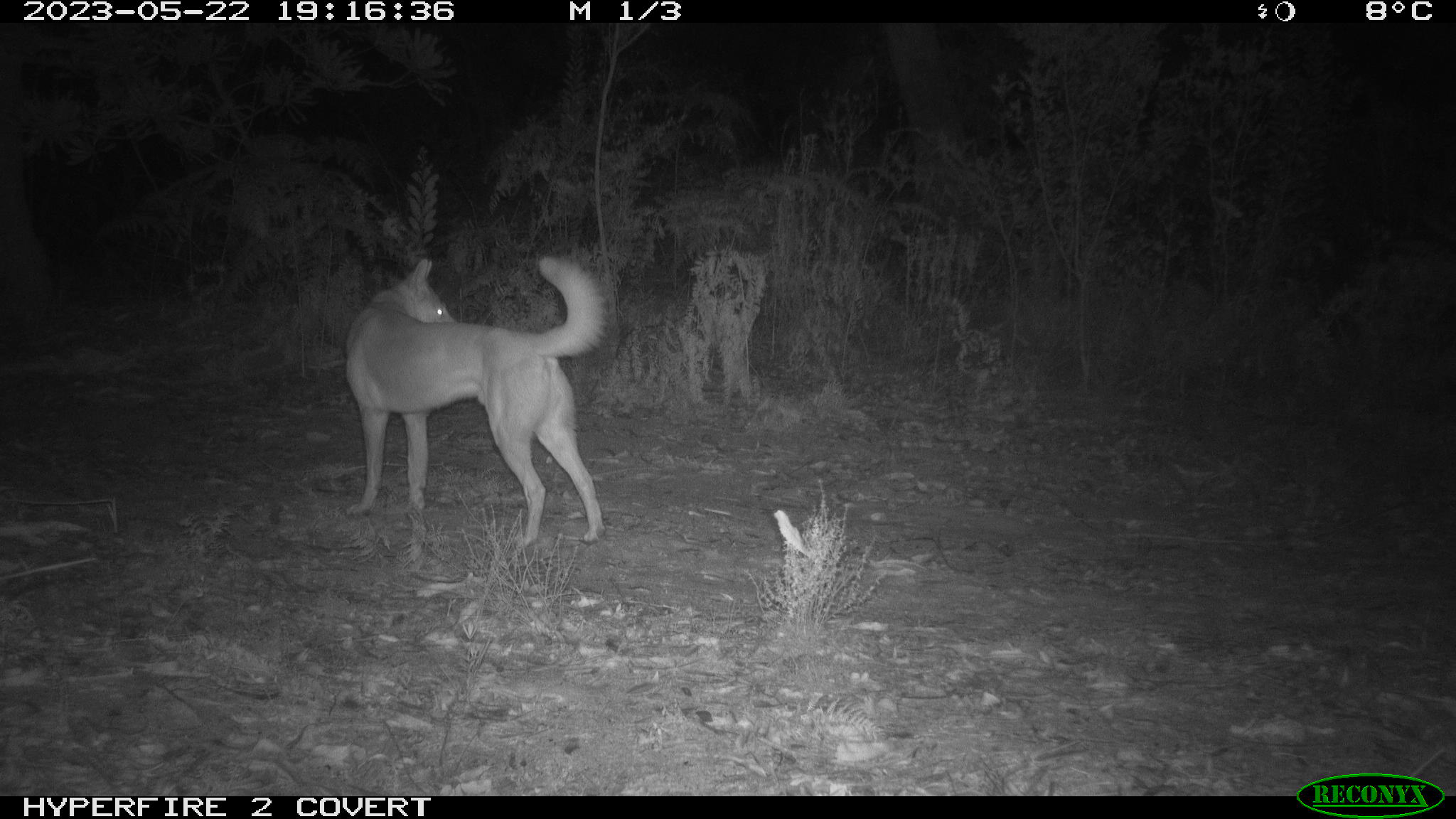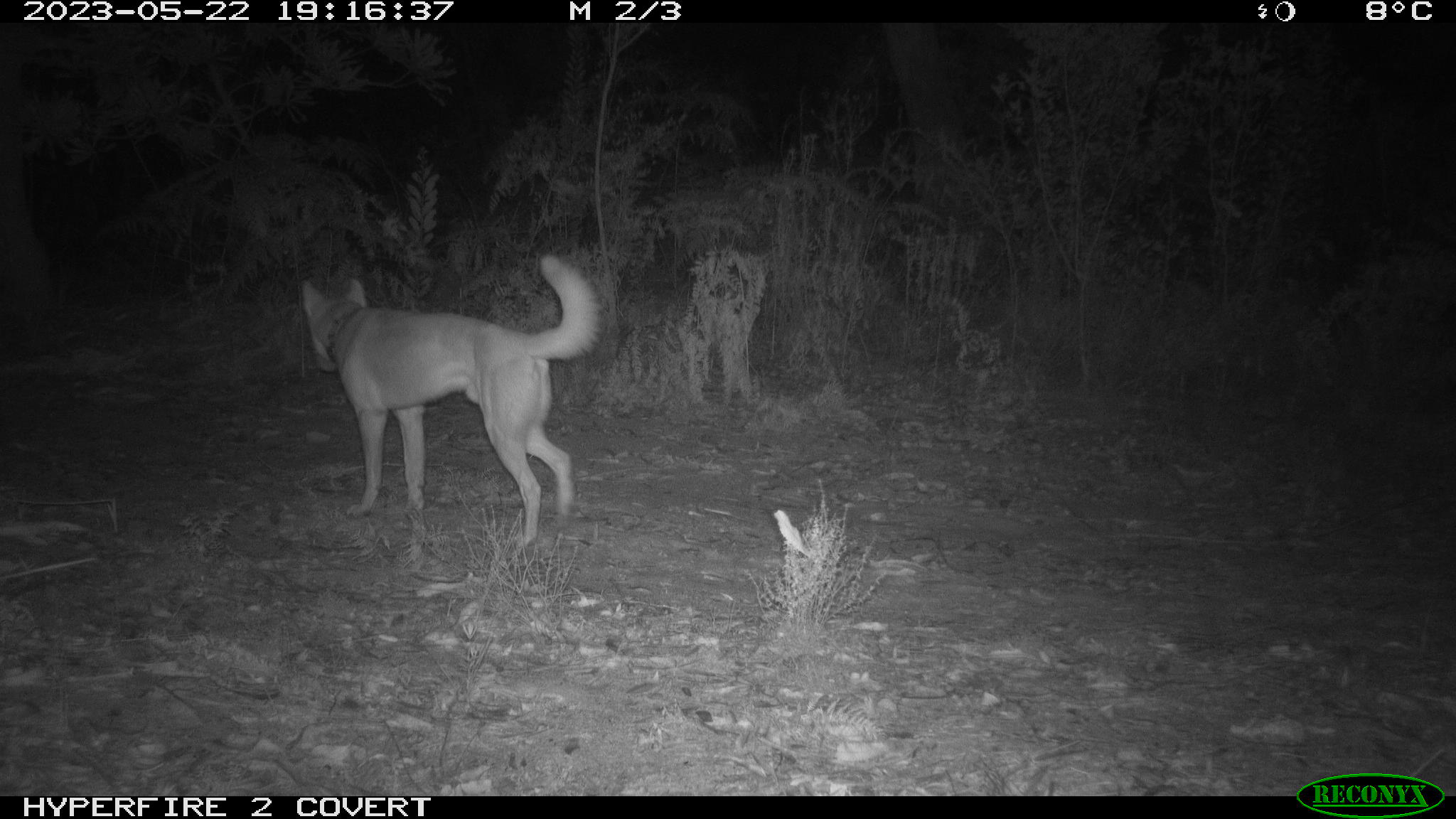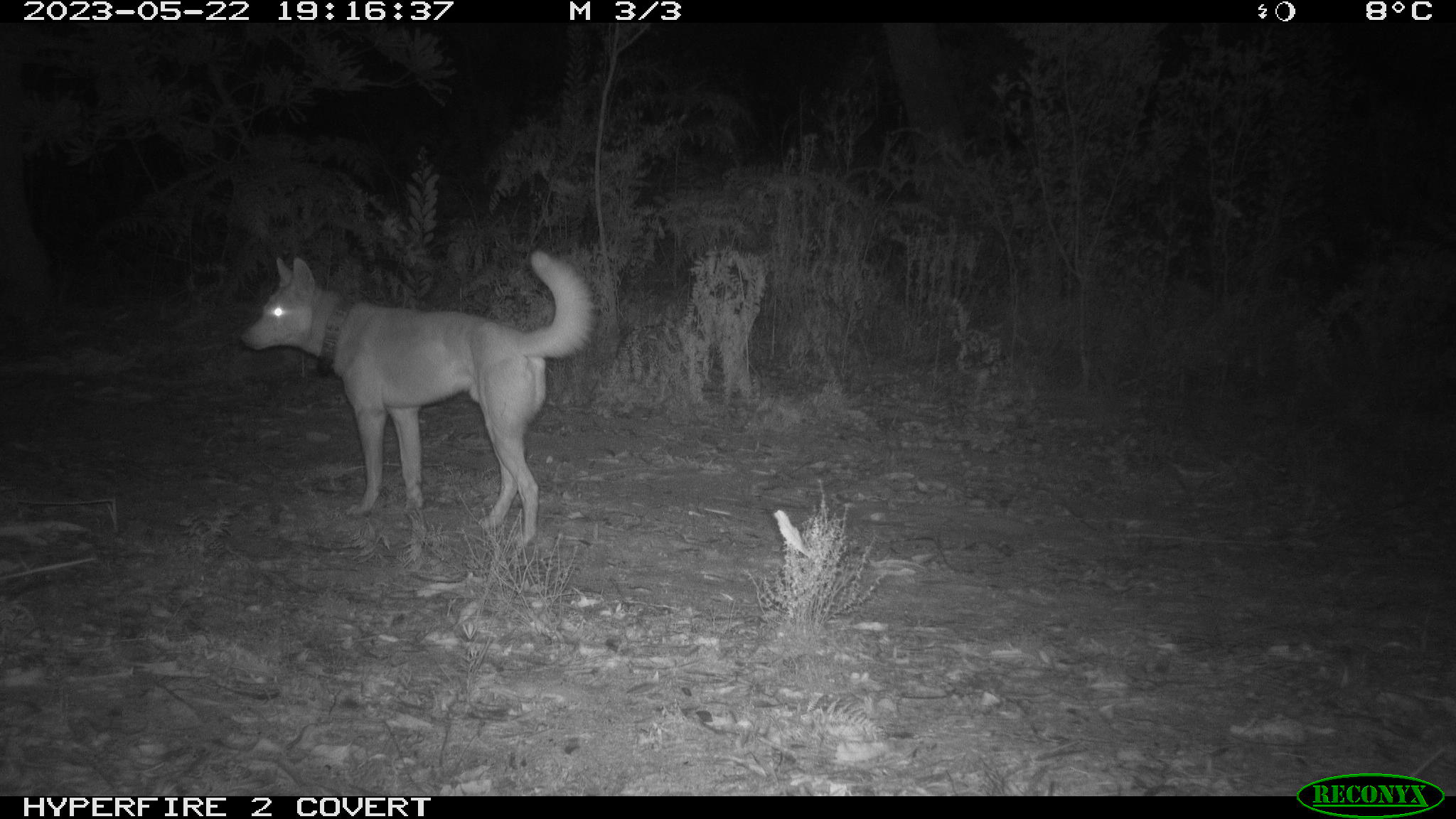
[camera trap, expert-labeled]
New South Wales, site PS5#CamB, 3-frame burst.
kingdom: Animalia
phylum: Chordata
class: Mammalia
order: Carnivora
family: Canidae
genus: Canis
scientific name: Canis familiaris dingo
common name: dingo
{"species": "dingo (Canis familiaris dingo)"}